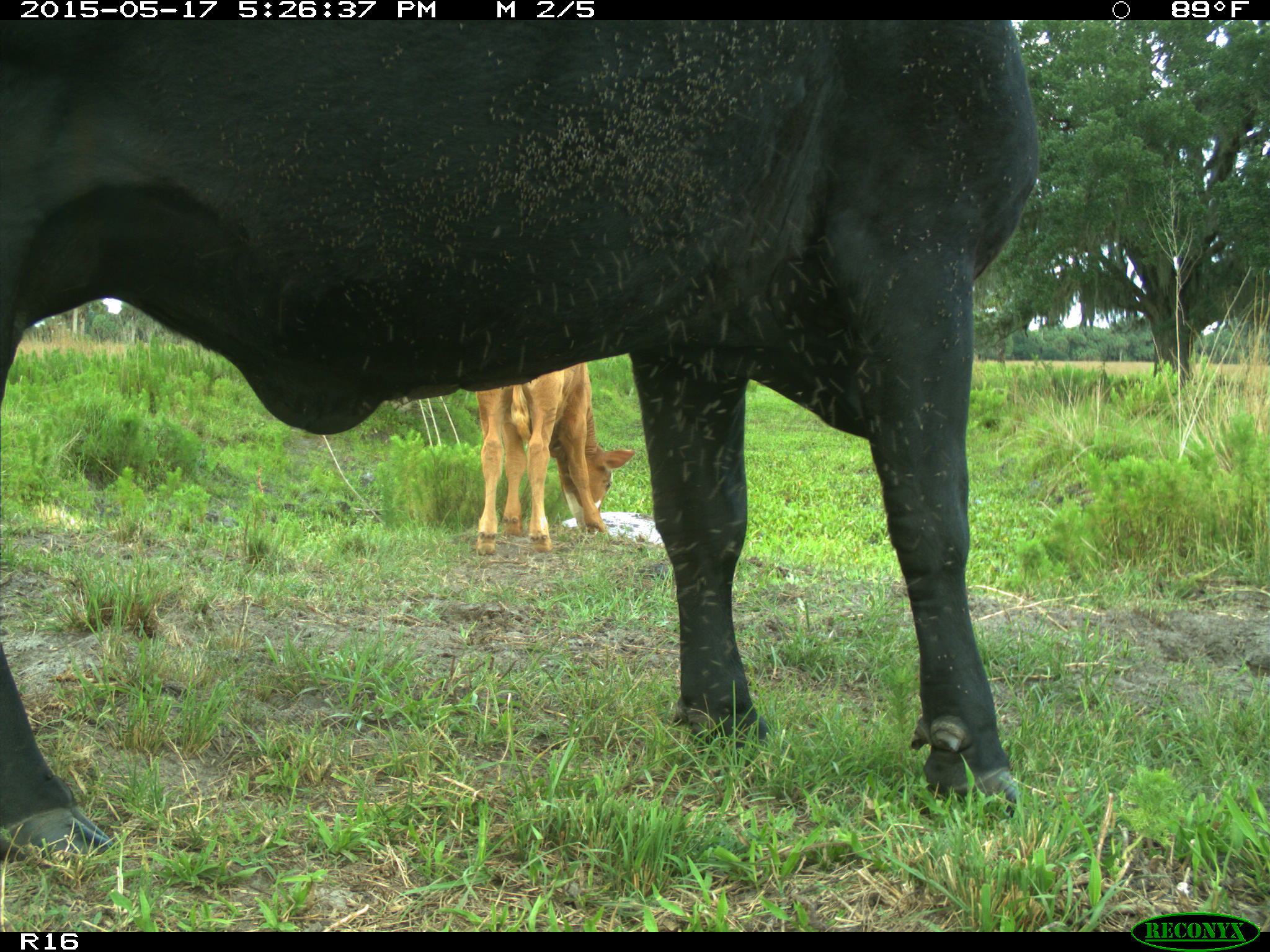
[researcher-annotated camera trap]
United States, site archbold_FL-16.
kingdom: Animalia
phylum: Chordata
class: Mammalia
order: Artiodactyla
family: Bovidae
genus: Bos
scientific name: Bos taurus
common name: domestic cow